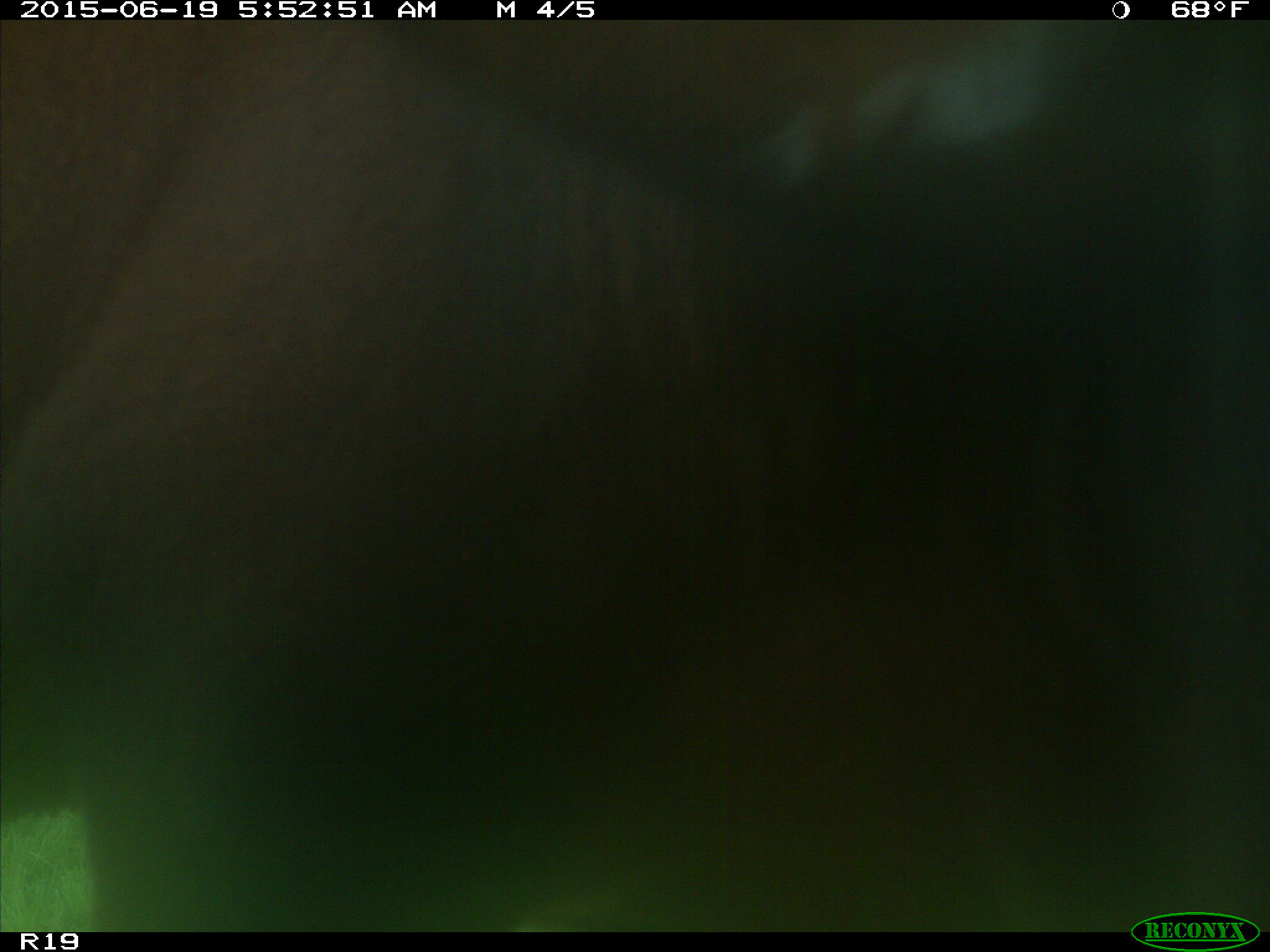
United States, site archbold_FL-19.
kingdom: Animalia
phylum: Chordata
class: Mammalia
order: Artiodactyla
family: Bovidae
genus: Bos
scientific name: Bos taurus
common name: domestic cow